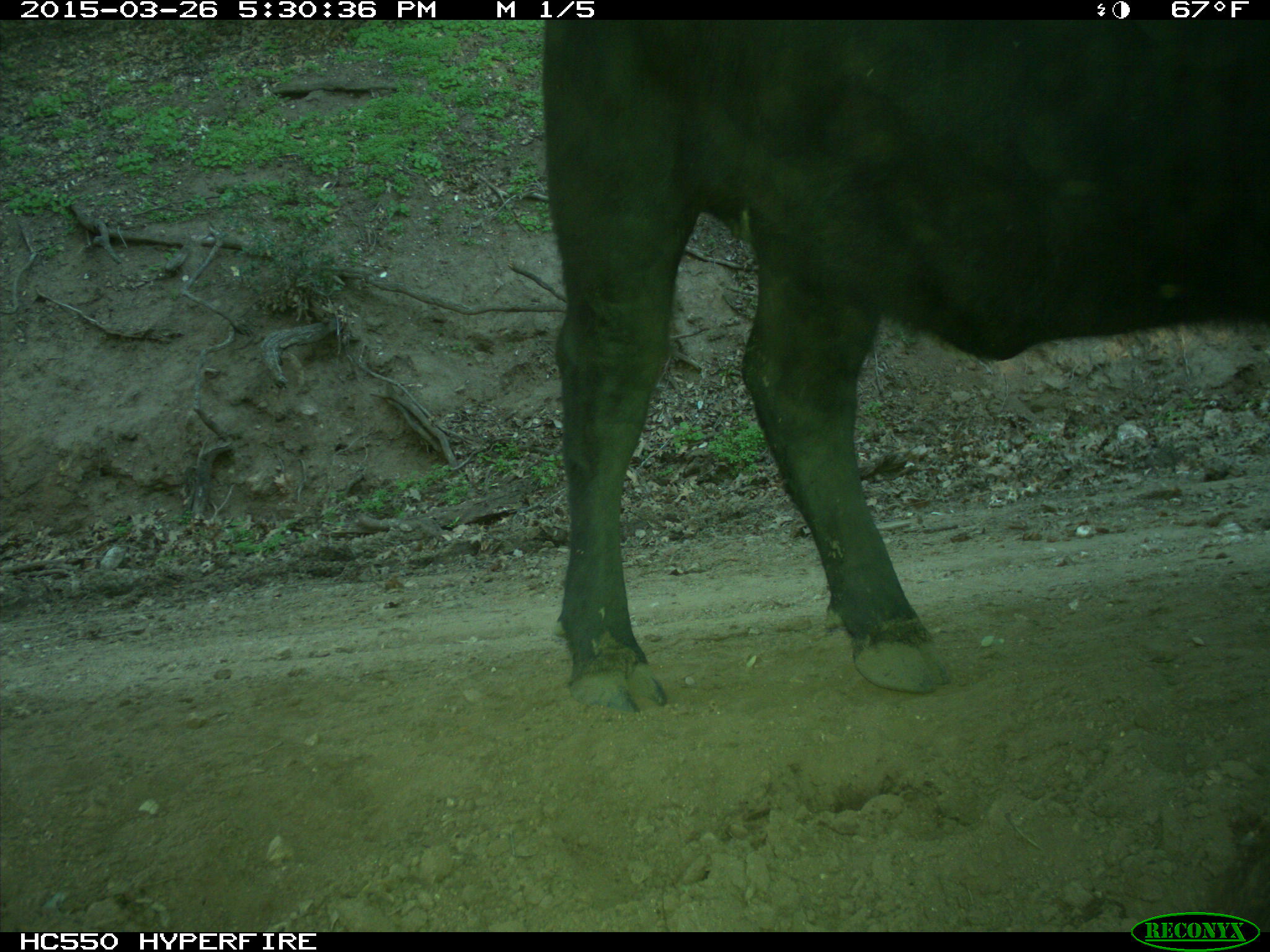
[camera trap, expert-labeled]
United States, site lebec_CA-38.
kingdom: Animalia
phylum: Chordata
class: Mammalia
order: Artiodactyla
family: Bovidae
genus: Bos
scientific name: Bos taurus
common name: domestic cow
Bos taurus (domestic cow).